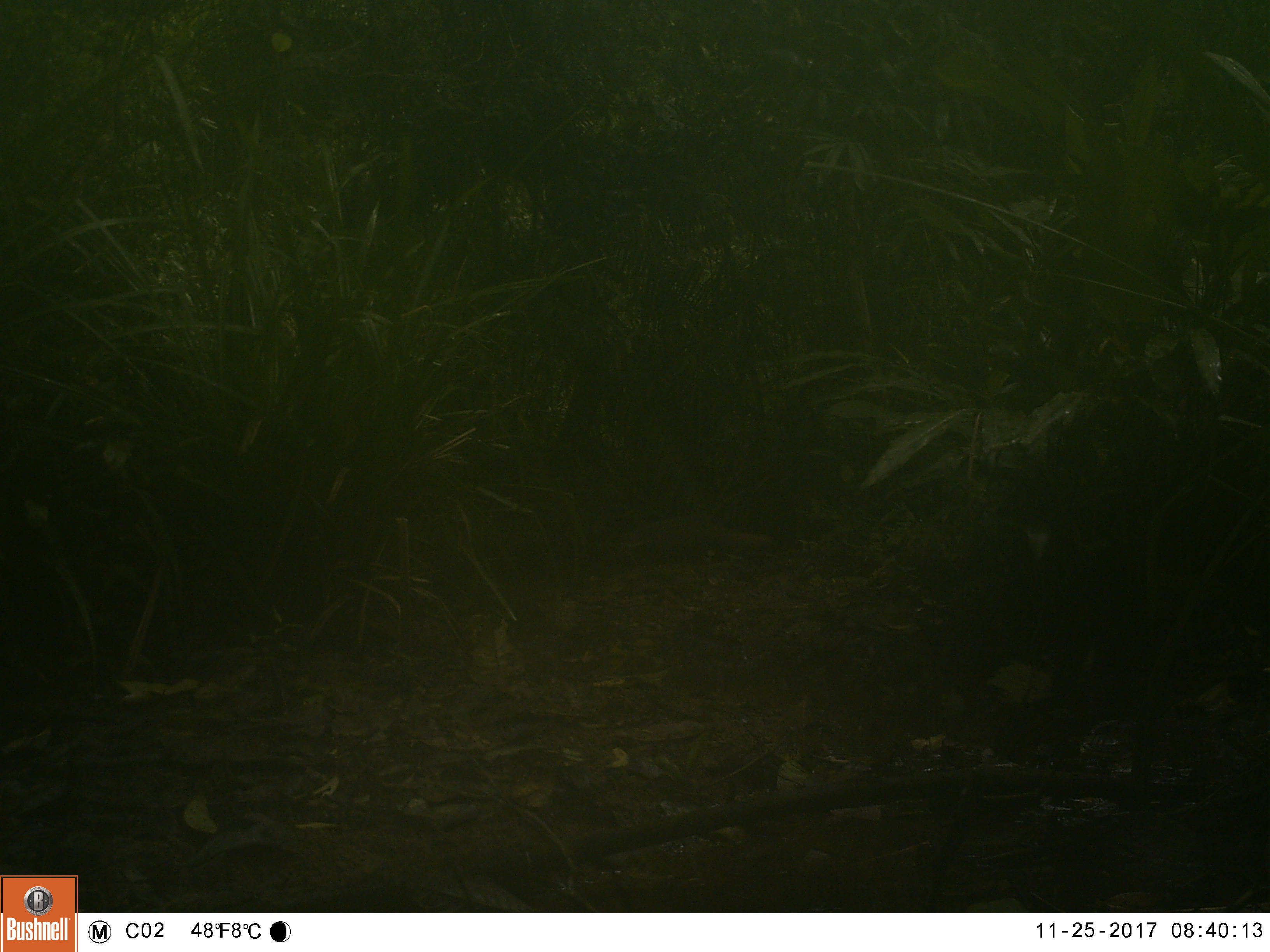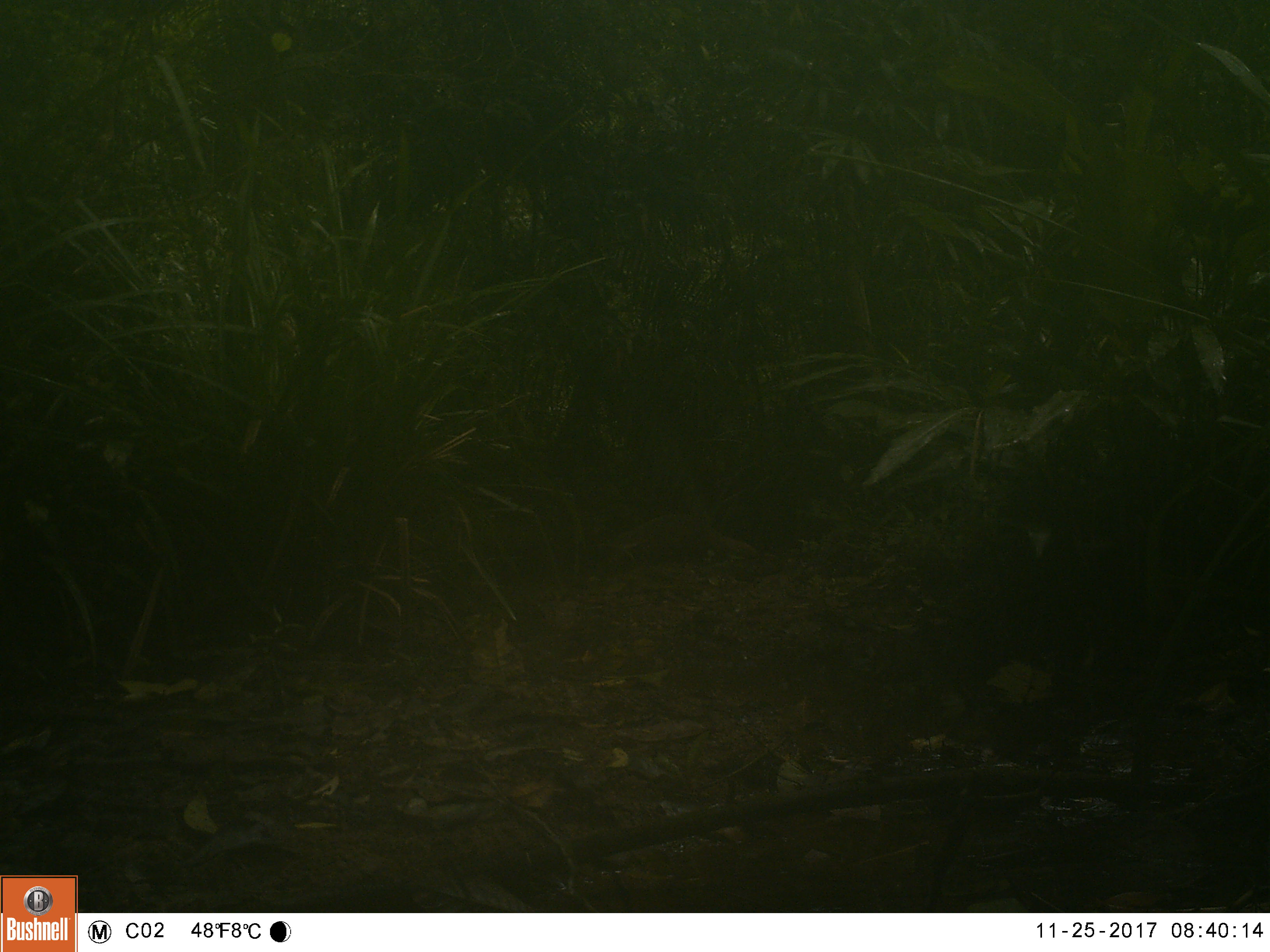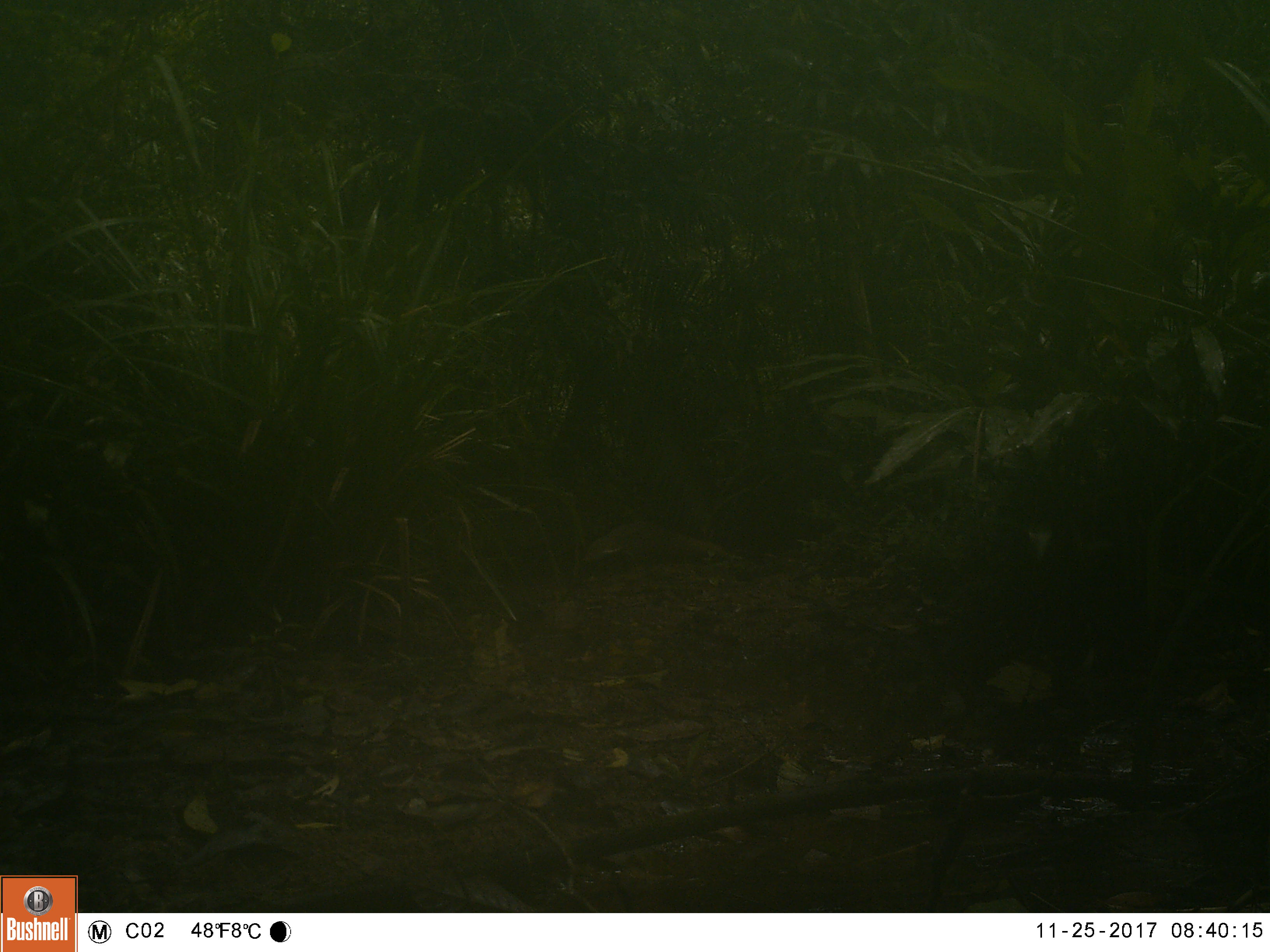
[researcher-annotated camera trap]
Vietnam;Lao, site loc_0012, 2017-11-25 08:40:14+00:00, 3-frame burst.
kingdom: Animalia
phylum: Chordata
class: Mammalia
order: Carnivora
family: Herpestidae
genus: Urva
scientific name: Urva urva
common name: crab-eating mongoose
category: crab eating mongoose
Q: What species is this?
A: Crab eating mongoose (crab-eating mongoose) (Urva urva).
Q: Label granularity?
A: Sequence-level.